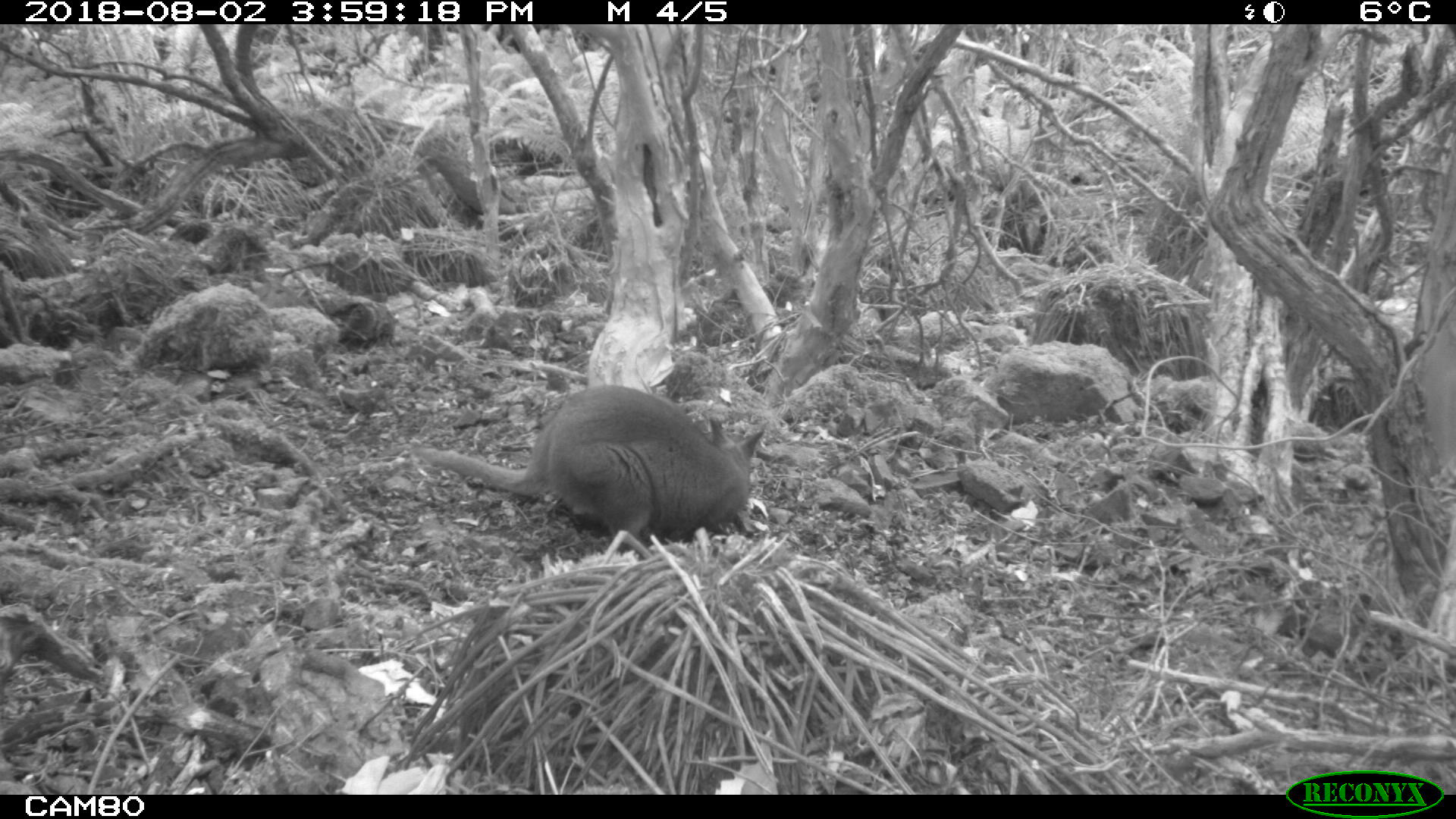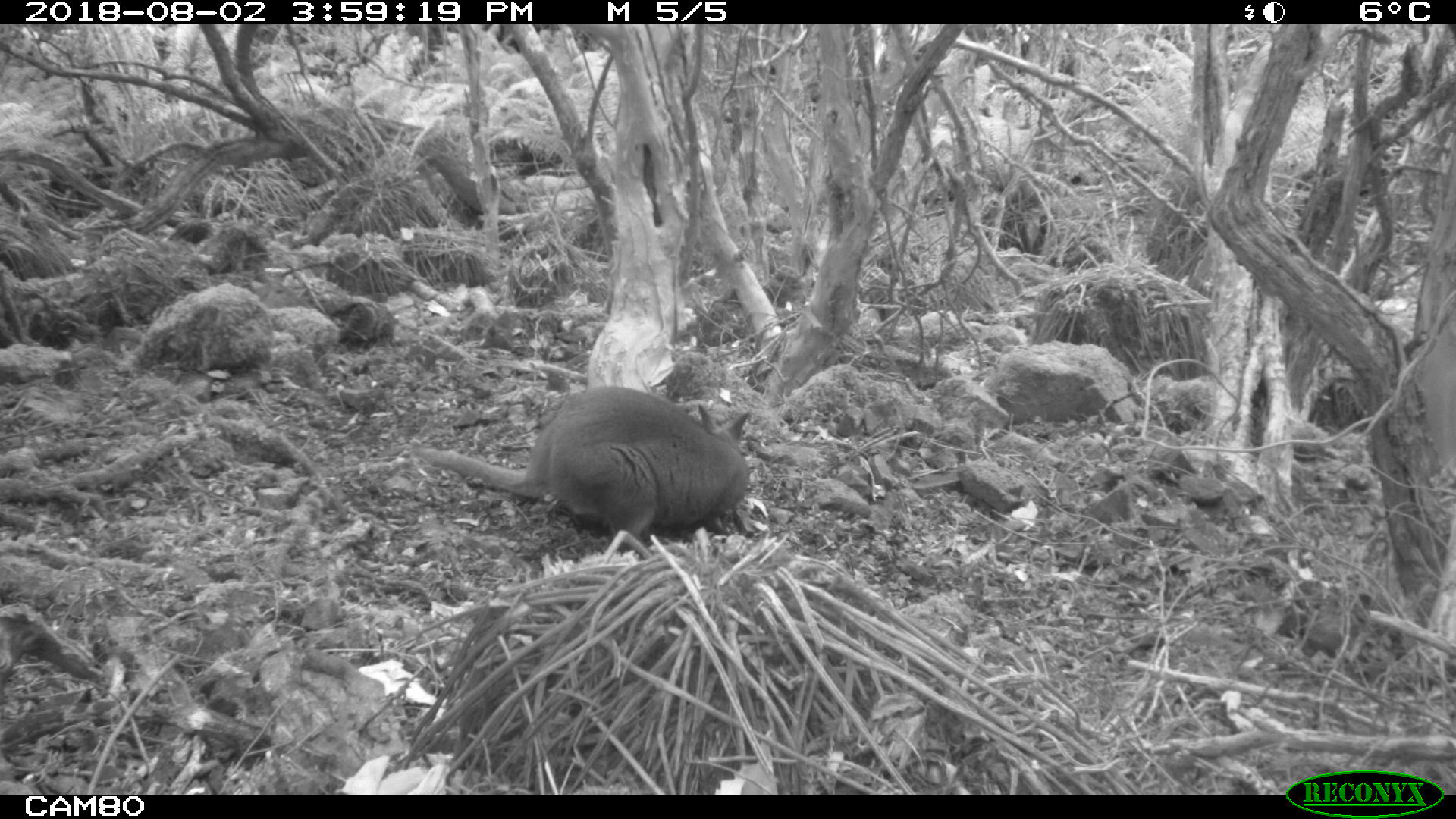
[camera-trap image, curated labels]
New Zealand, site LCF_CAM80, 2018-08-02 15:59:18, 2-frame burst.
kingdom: Animalia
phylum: Chordata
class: Mammalia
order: Diprotodontia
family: Macropodidae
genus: Notamacropus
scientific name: Notamacropus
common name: wallaby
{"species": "wallaby (Notamacropus)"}